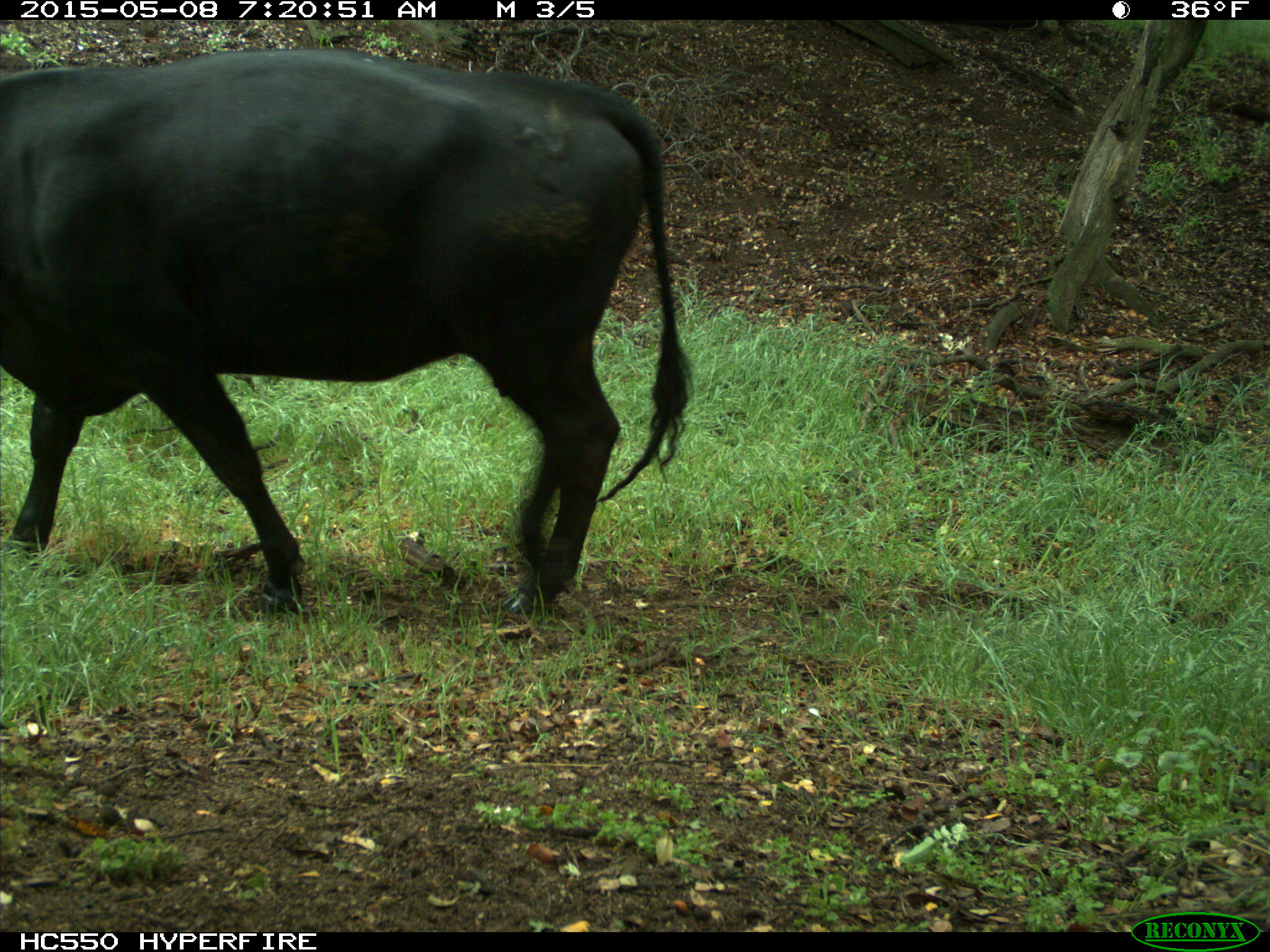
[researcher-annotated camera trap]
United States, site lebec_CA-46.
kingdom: Animalia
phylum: Chordata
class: Mammalia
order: Artiodactyla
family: Bovidae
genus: Bos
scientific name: Bos taurus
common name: domestic cow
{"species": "Bos taurus (domestic cow)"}